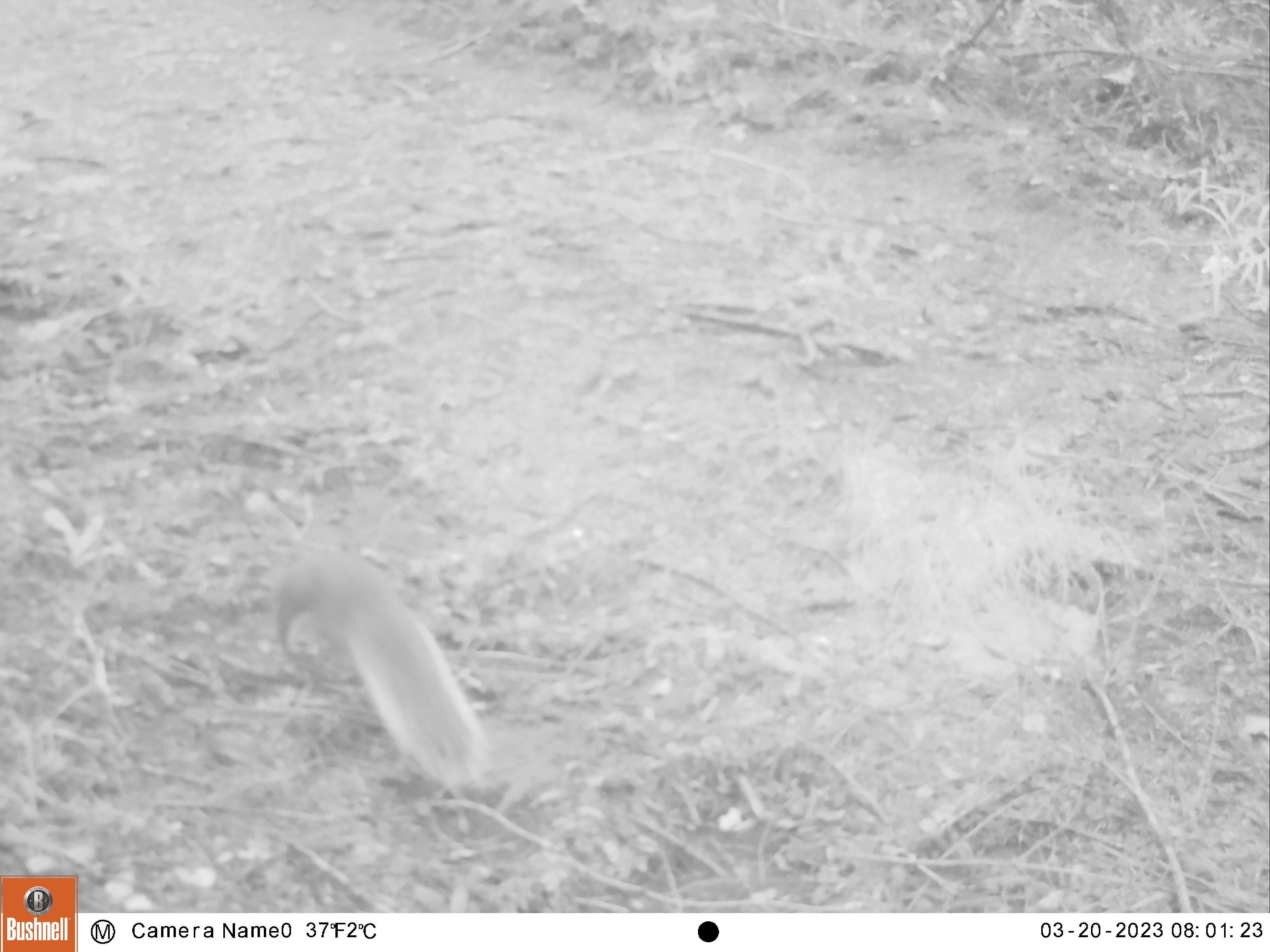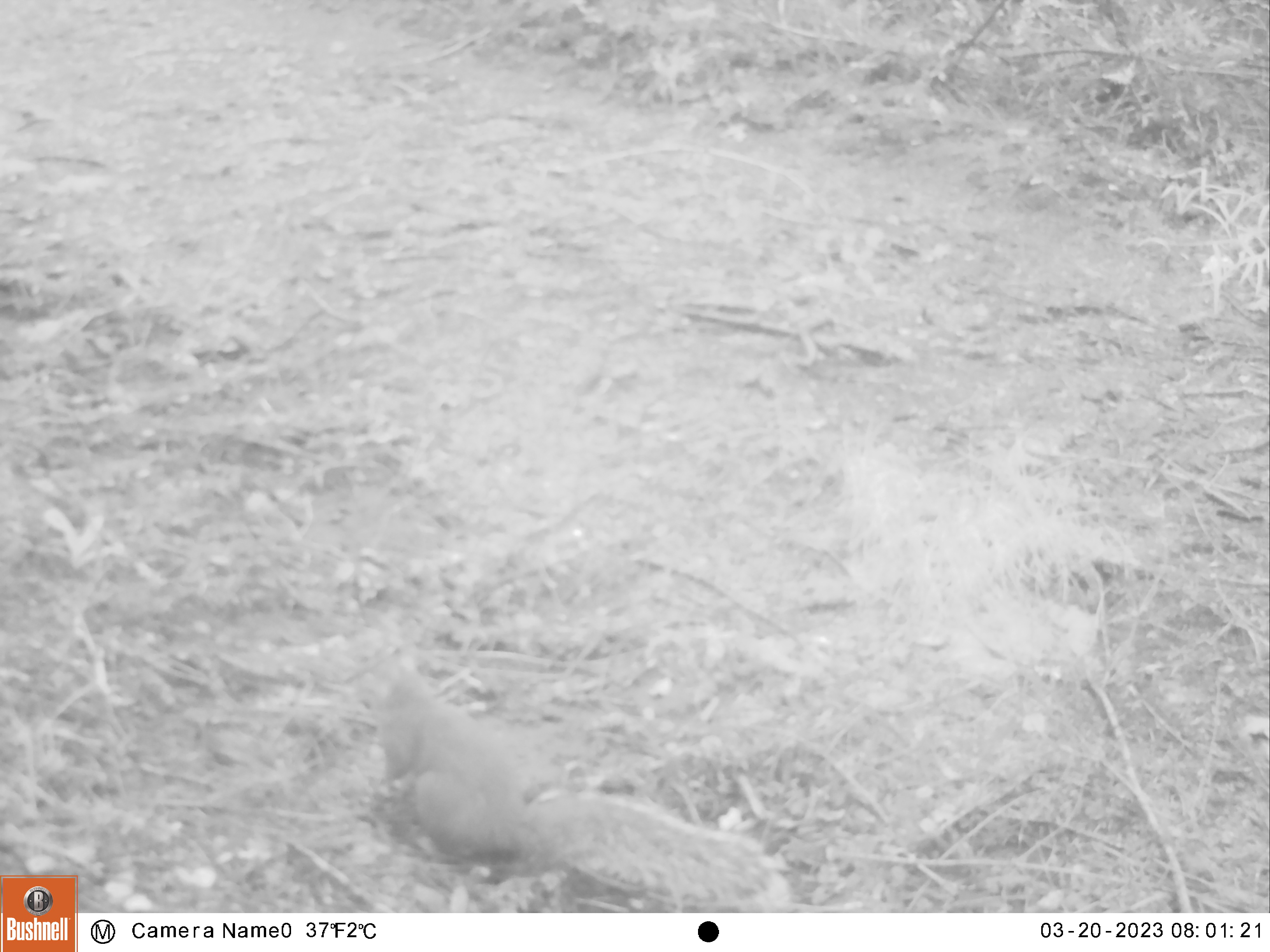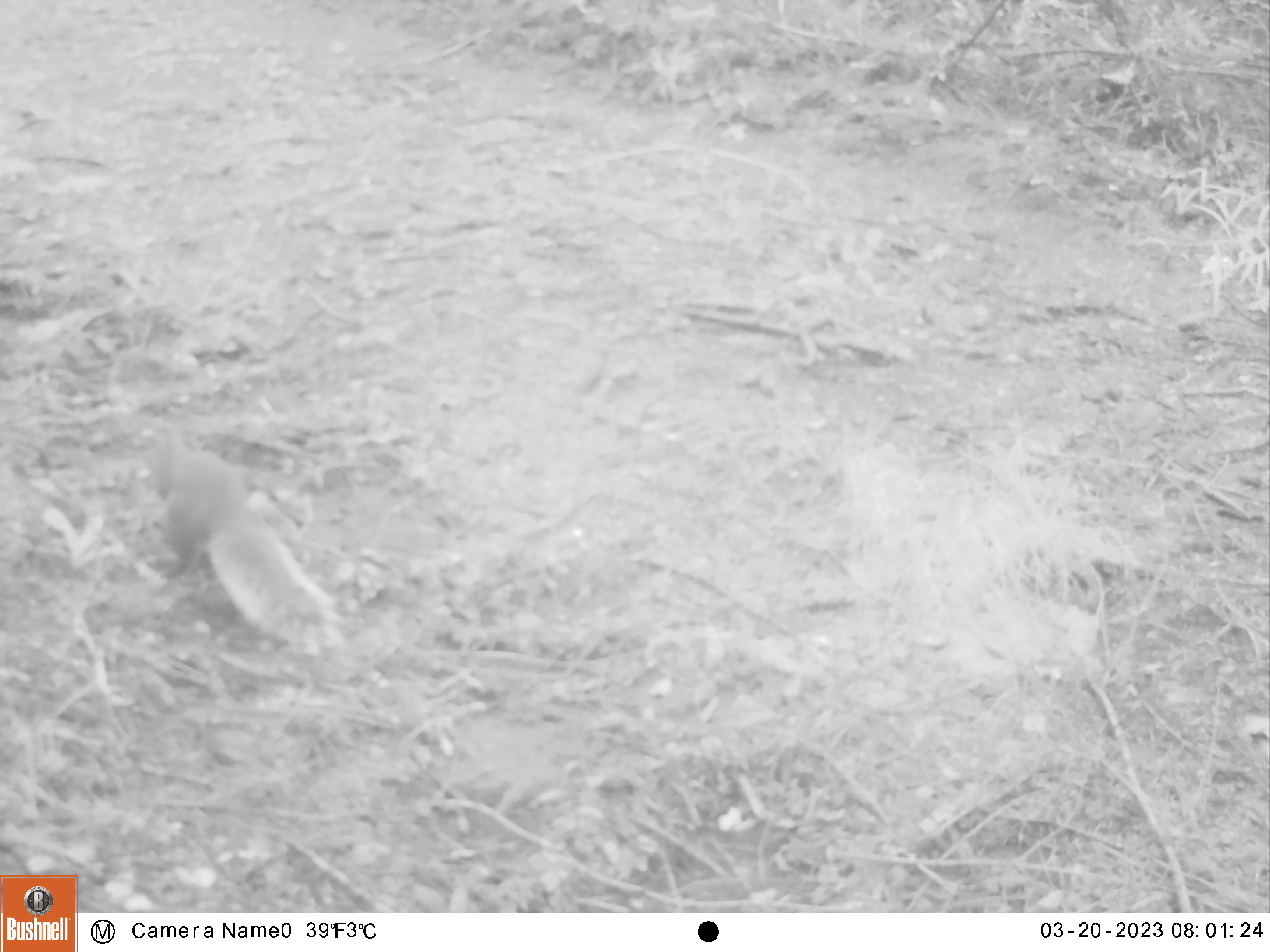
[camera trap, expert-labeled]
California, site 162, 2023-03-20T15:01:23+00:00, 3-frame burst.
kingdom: Animalia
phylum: Chordata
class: Mammalia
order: Rodentia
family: Sciuridae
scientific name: Sciuridae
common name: squirrel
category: unknown squirrel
Unknown squirrel (squirrel) (Sciuridae).